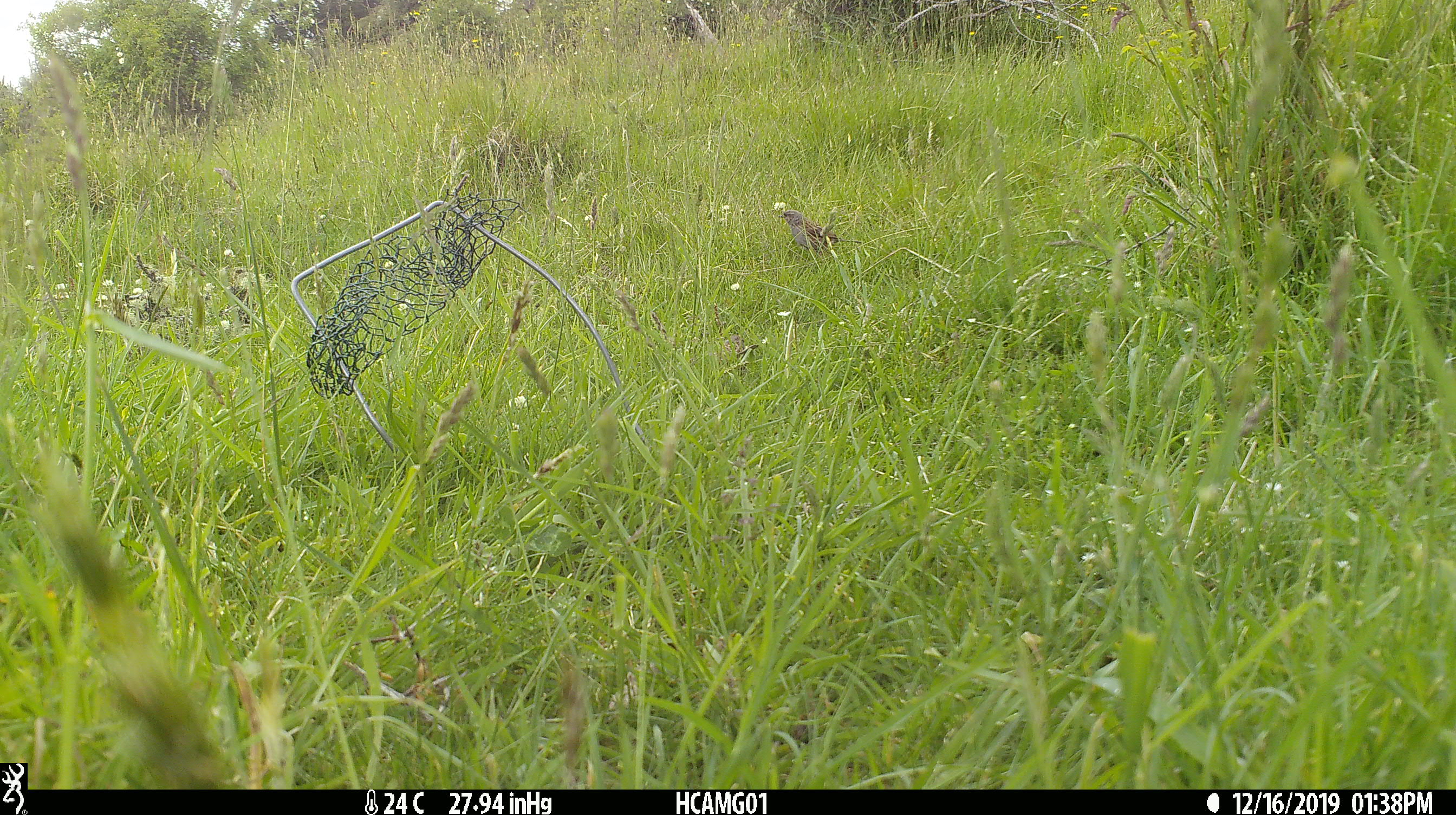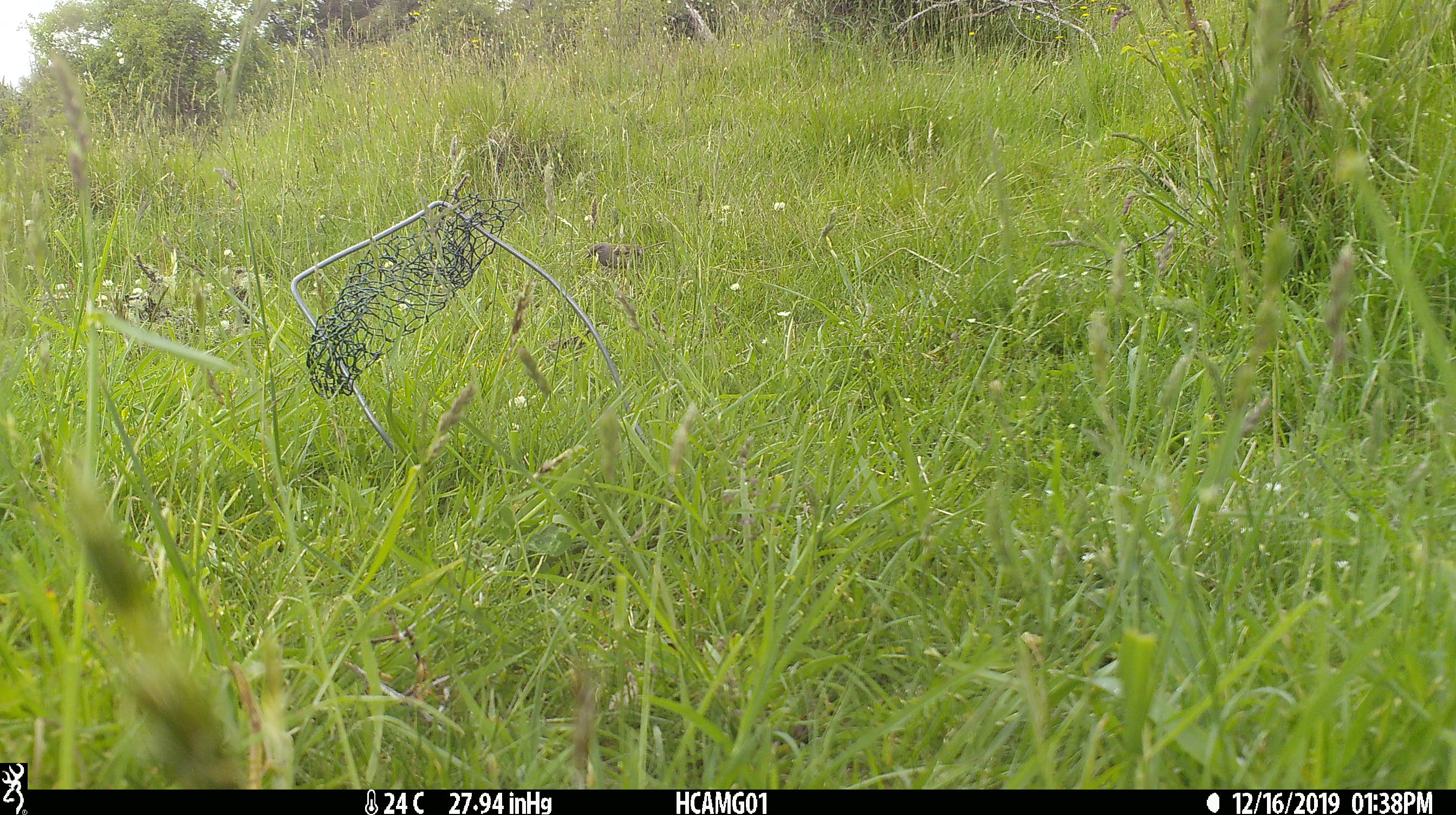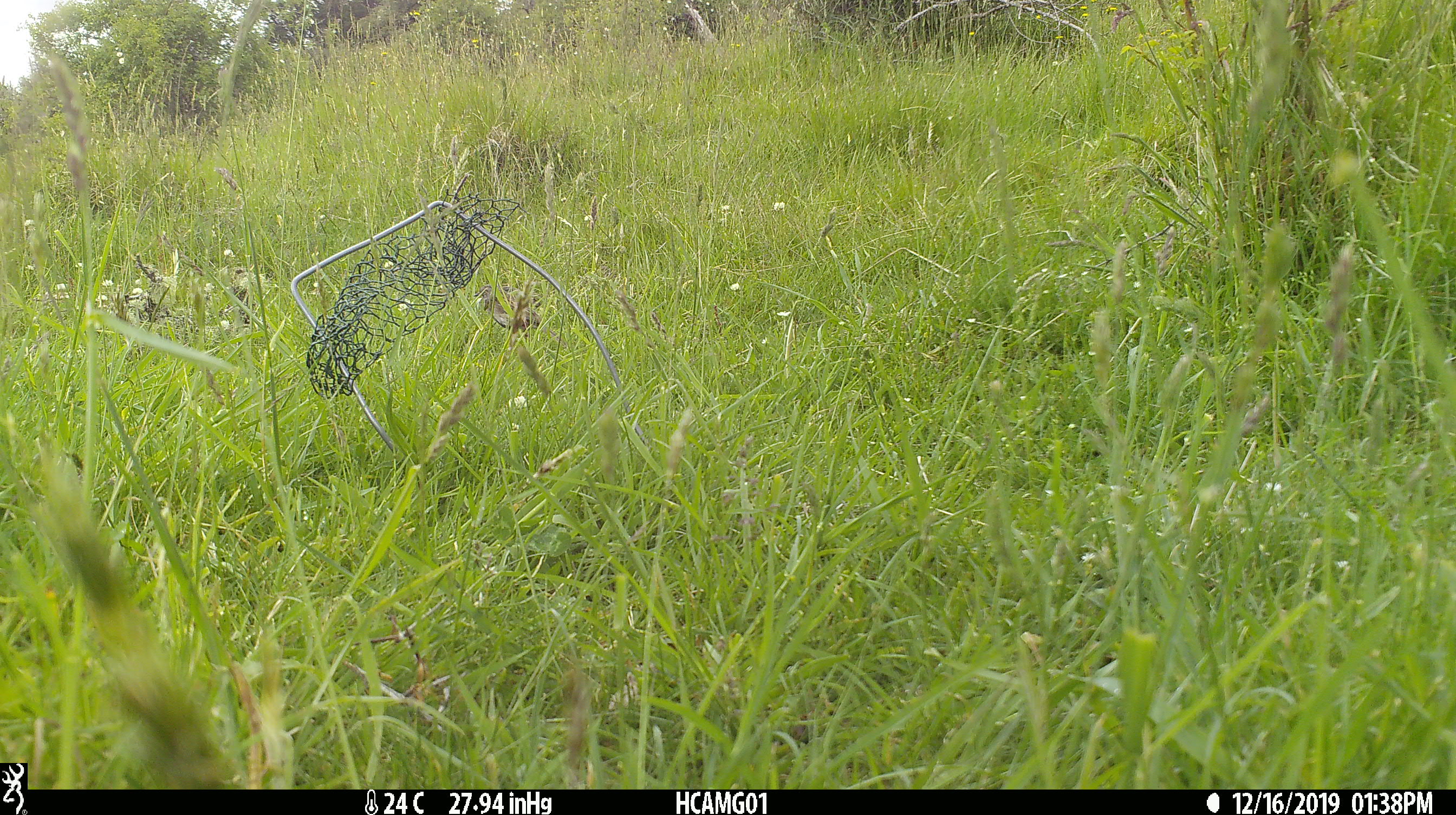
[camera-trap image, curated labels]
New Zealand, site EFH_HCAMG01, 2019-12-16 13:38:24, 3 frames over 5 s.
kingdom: Animalia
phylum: Chordata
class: Aves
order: Passeriformes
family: Prunellidae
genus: Prunella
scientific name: Prunella modularis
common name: dunnock